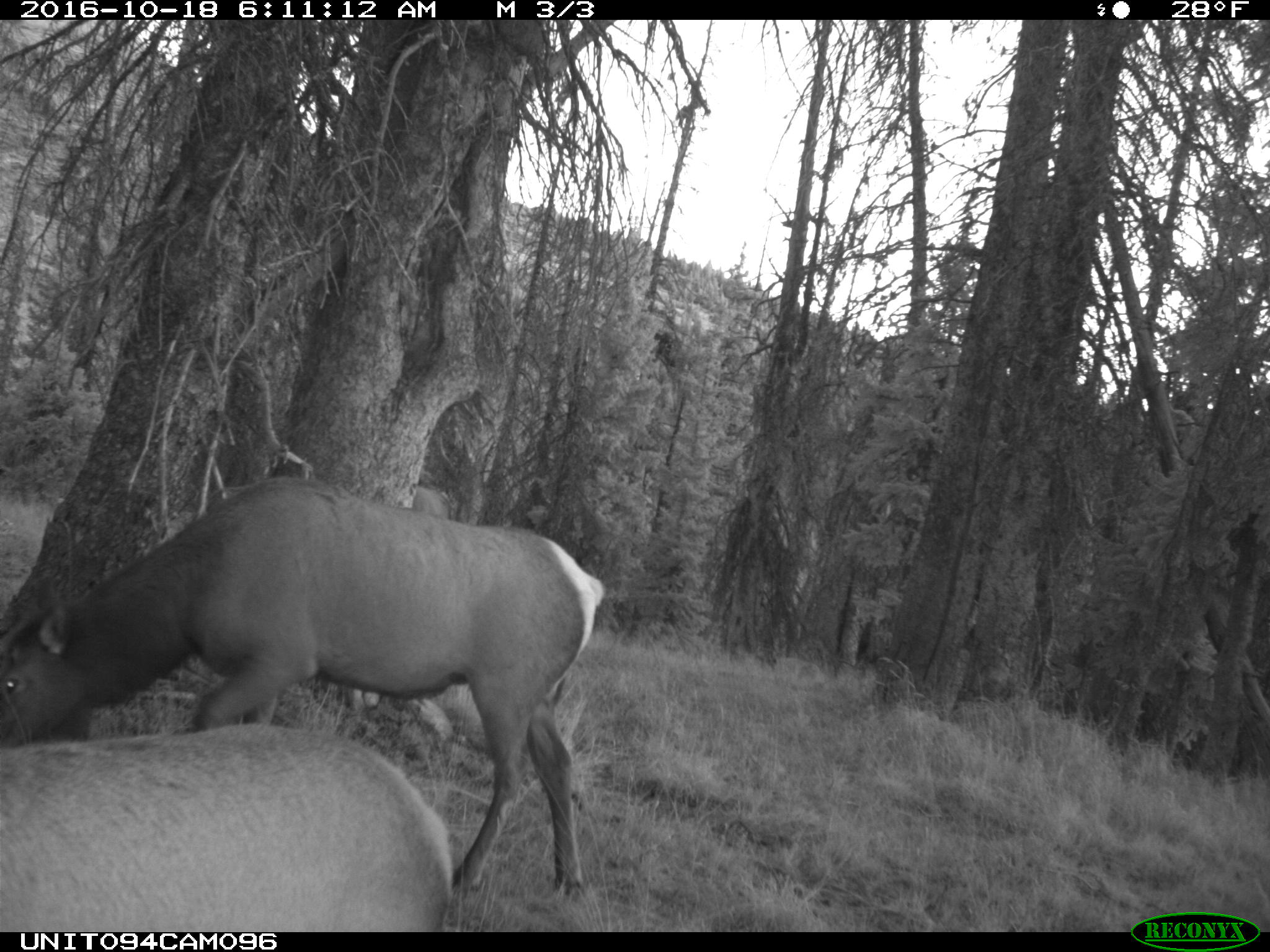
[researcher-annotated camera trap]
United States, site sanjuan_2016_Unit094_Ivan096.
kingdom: Animalia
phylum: Chordata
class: Mammalia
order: Artiodactyla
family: Cervidae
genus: Cervus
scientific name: Cervus elaphus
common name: red deer